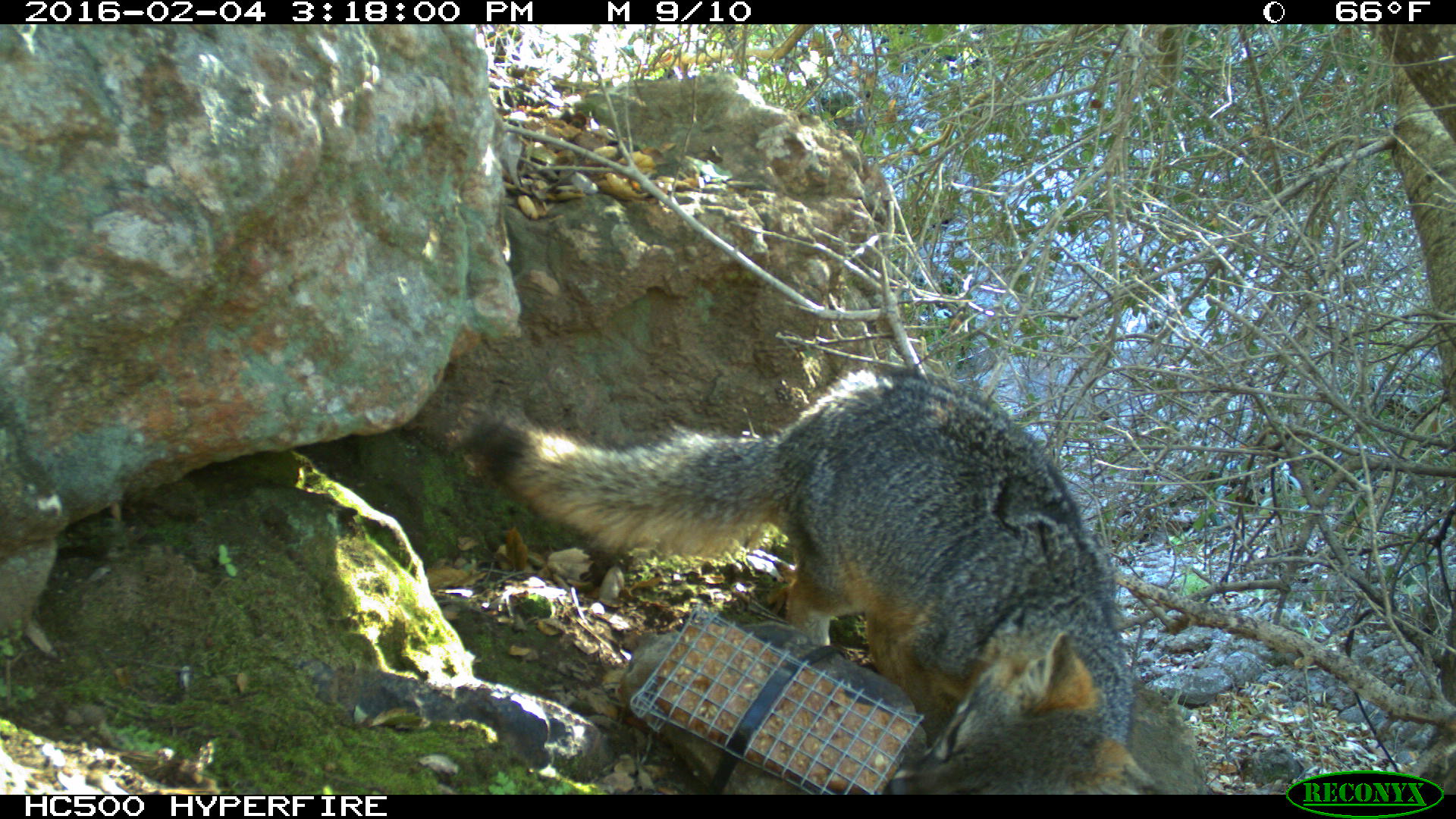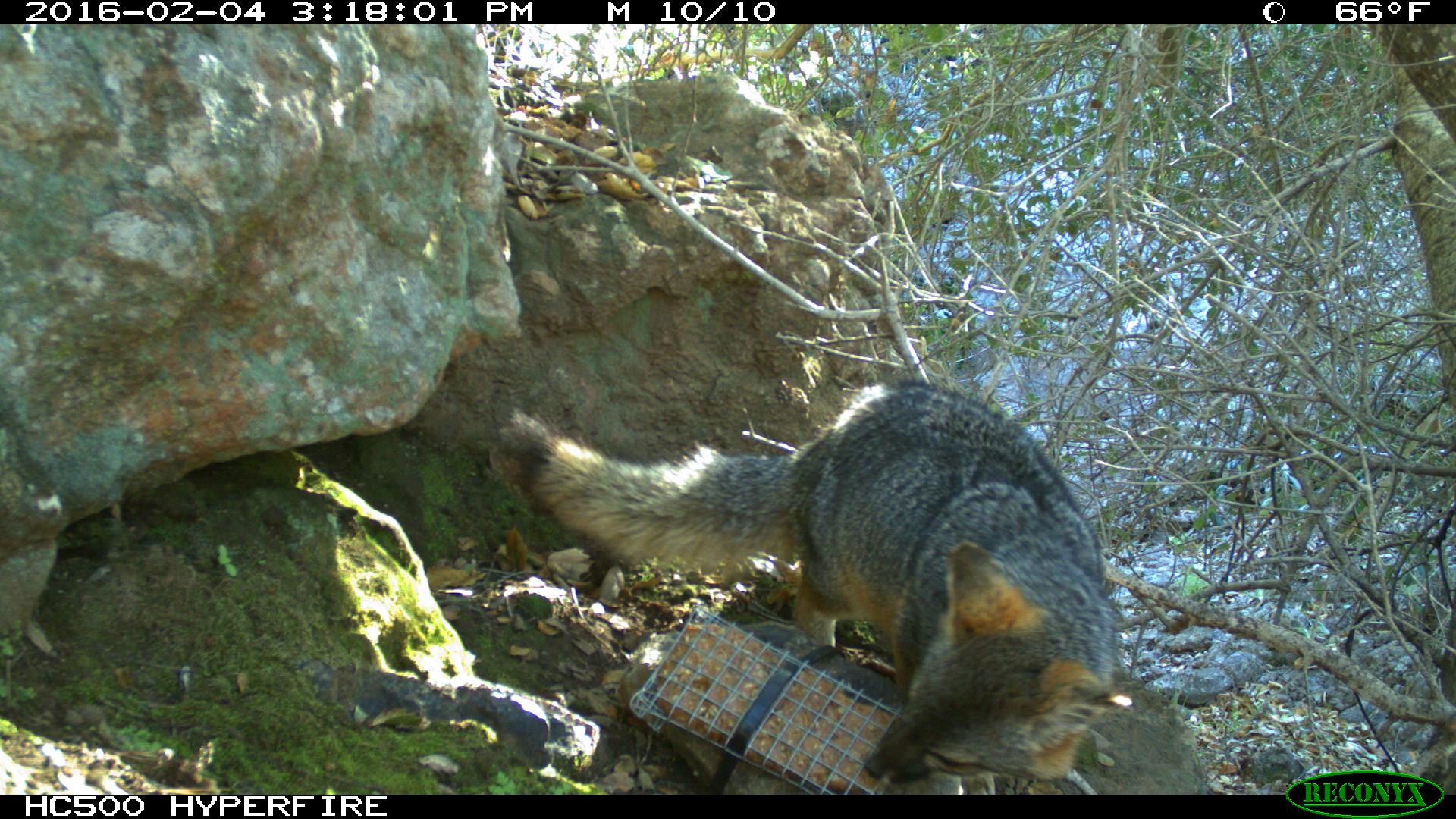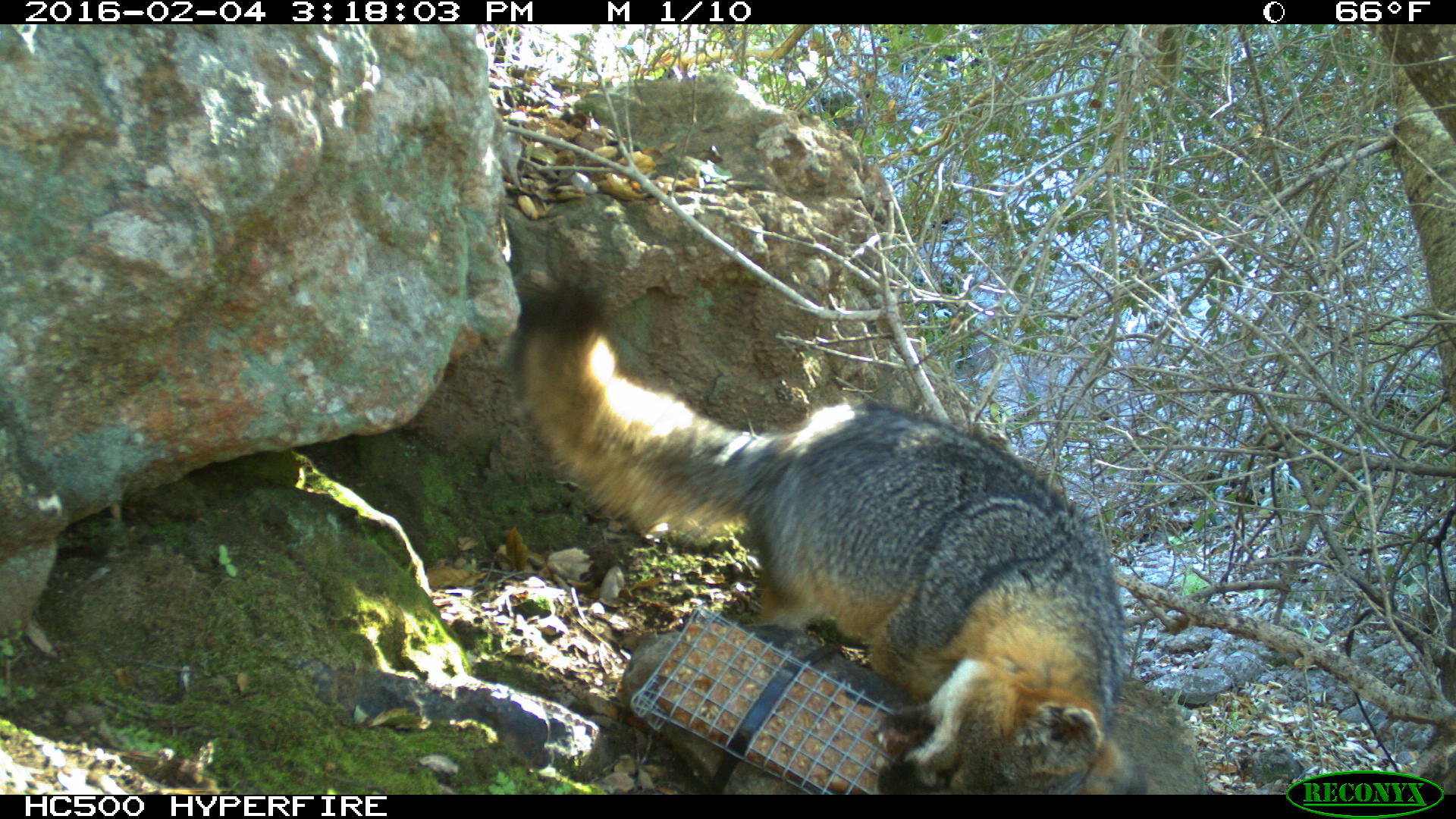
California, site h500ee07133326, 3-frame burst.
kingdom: Animalia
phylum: Chordata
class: Mammalia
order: Carnivora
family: Canidae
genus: Urocyon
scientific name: Urocyon littoralis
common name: island fox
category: fox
Fox (island fox) (Urocyon littoralis).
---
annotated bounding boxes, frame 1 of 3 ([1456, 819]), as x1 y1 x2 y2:
fox: 460 368 1154 794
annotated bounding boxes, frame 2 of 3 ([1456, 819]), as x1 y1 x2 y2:
fox: 480 380 1133 787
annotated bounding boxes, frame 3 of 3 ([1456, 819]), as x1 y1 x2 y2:
fox: 505 278 1147 794